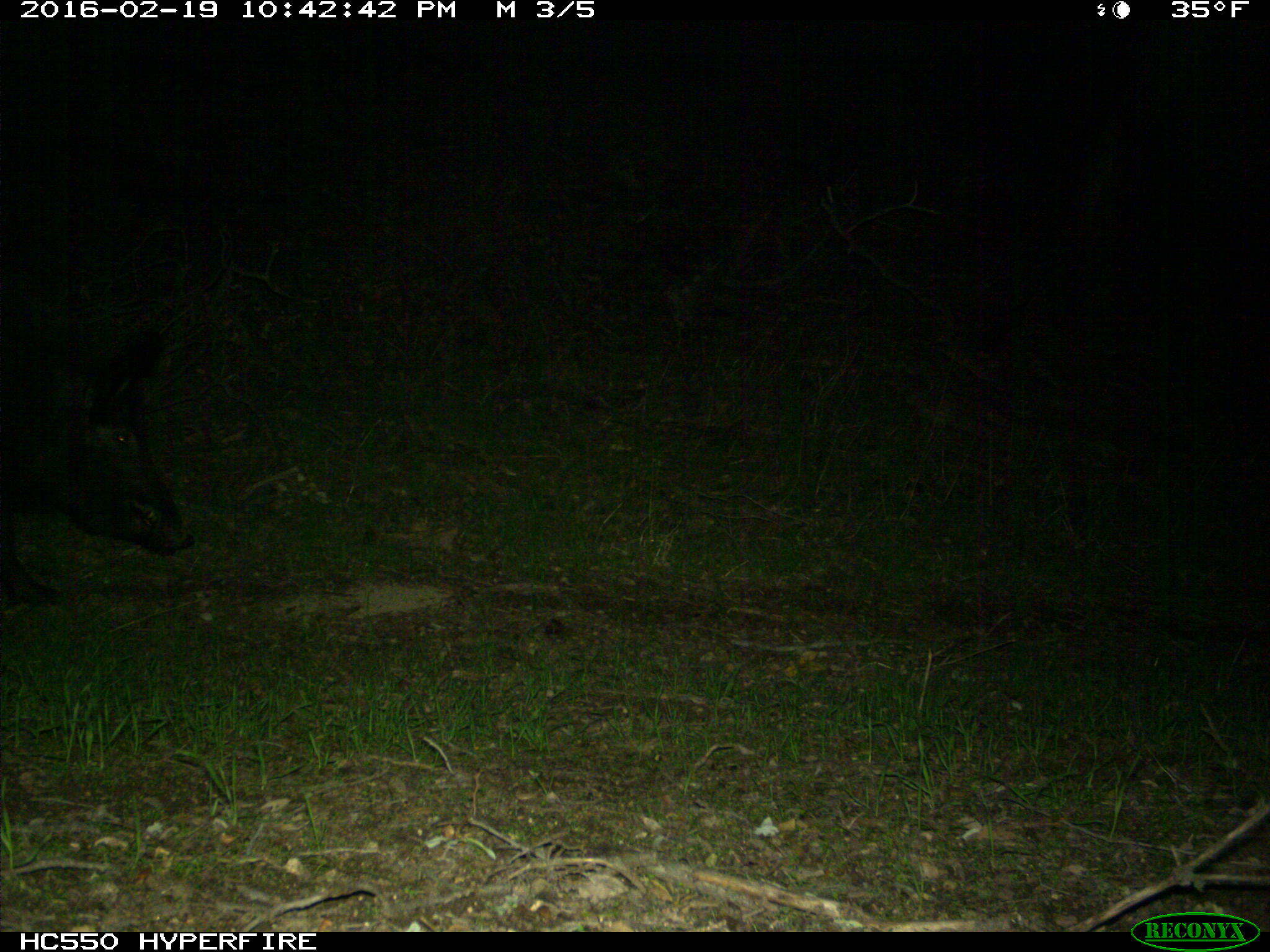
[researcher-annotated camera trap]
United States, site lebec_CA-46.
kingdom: Animalia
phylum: Chordata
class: Mammalia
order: Artiodactyla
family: Suidae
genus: Sus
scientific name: Sus scrofa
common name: wild boar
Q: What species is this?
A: Sus scrofa (wild boar).